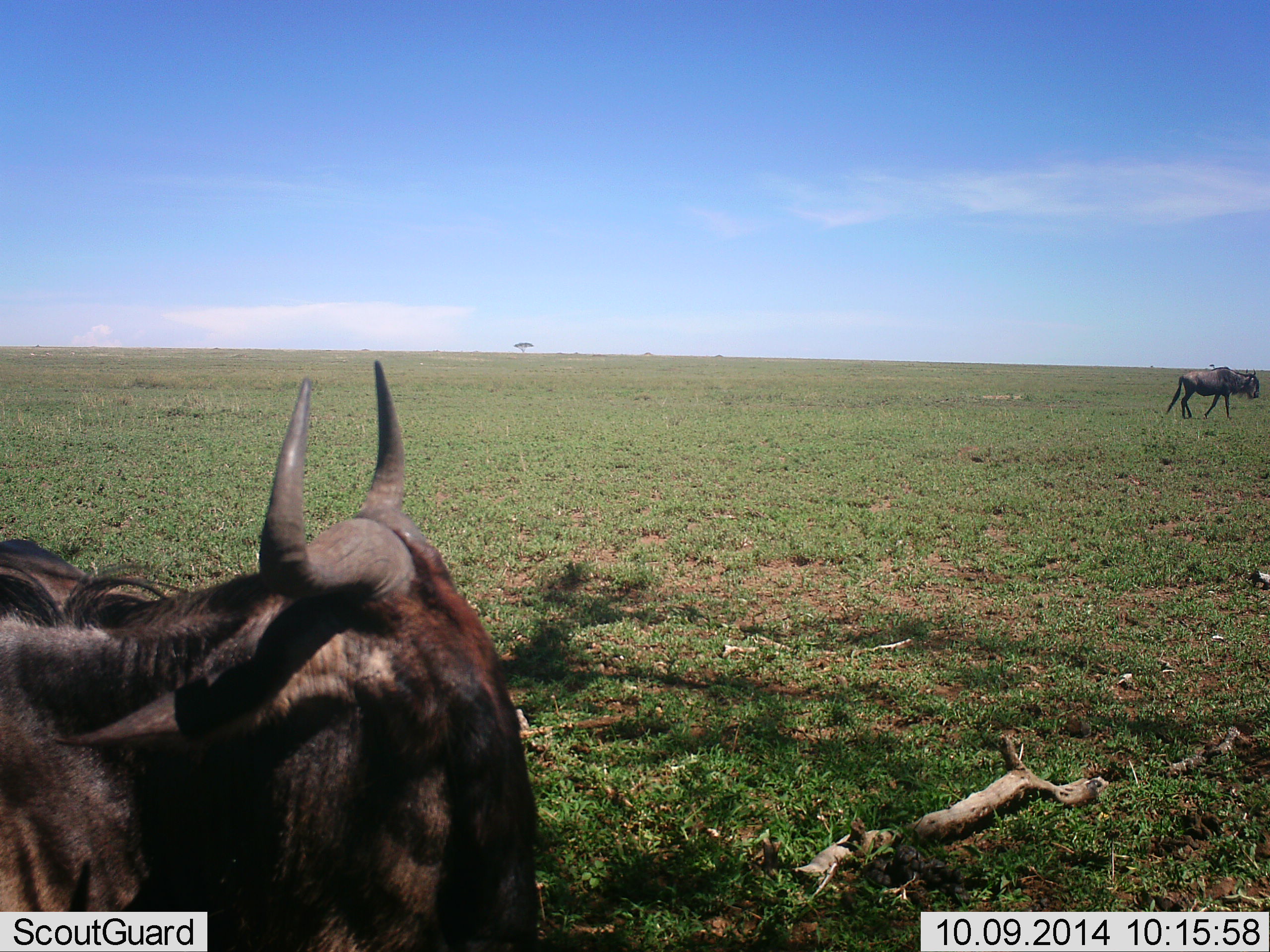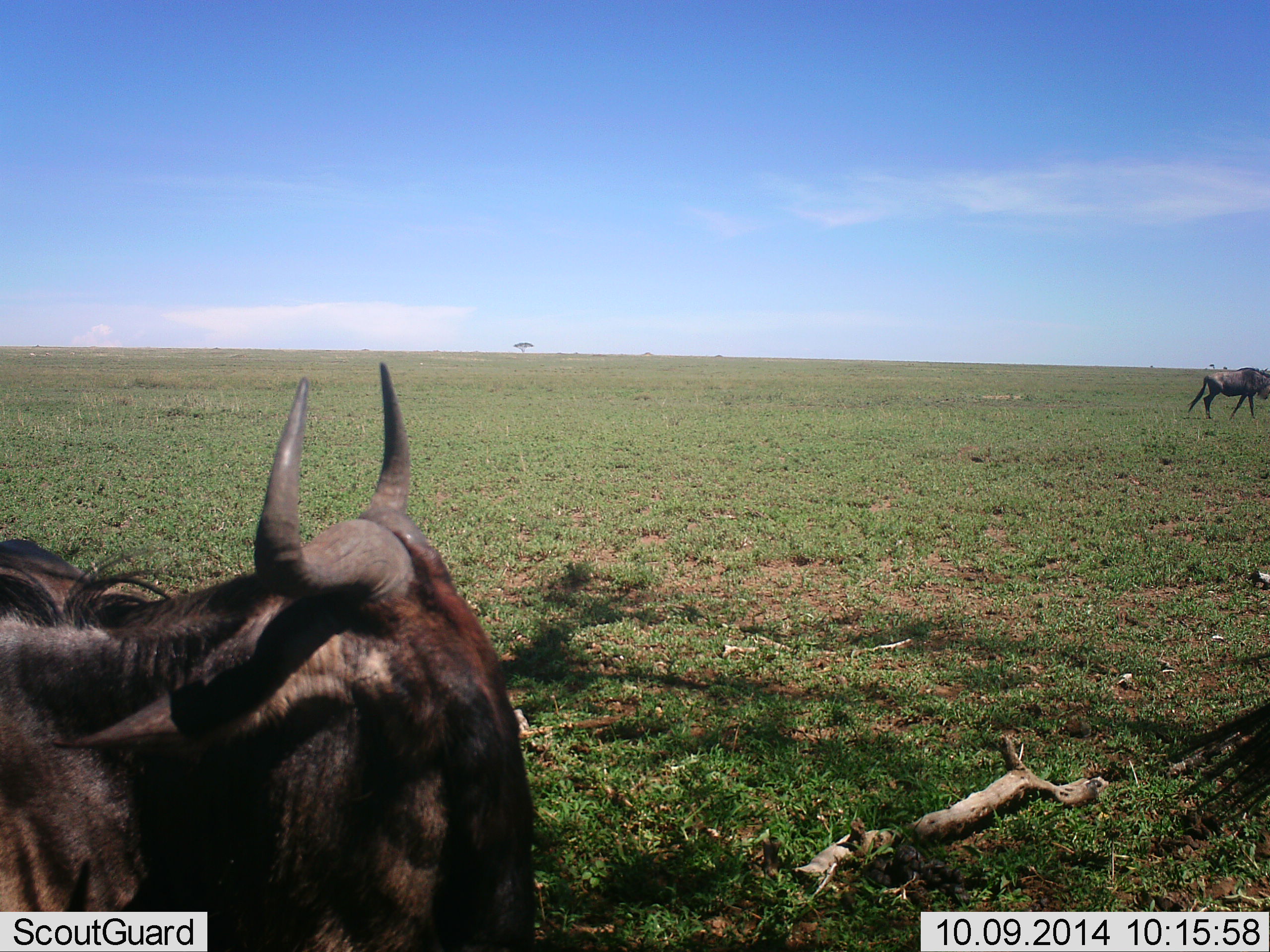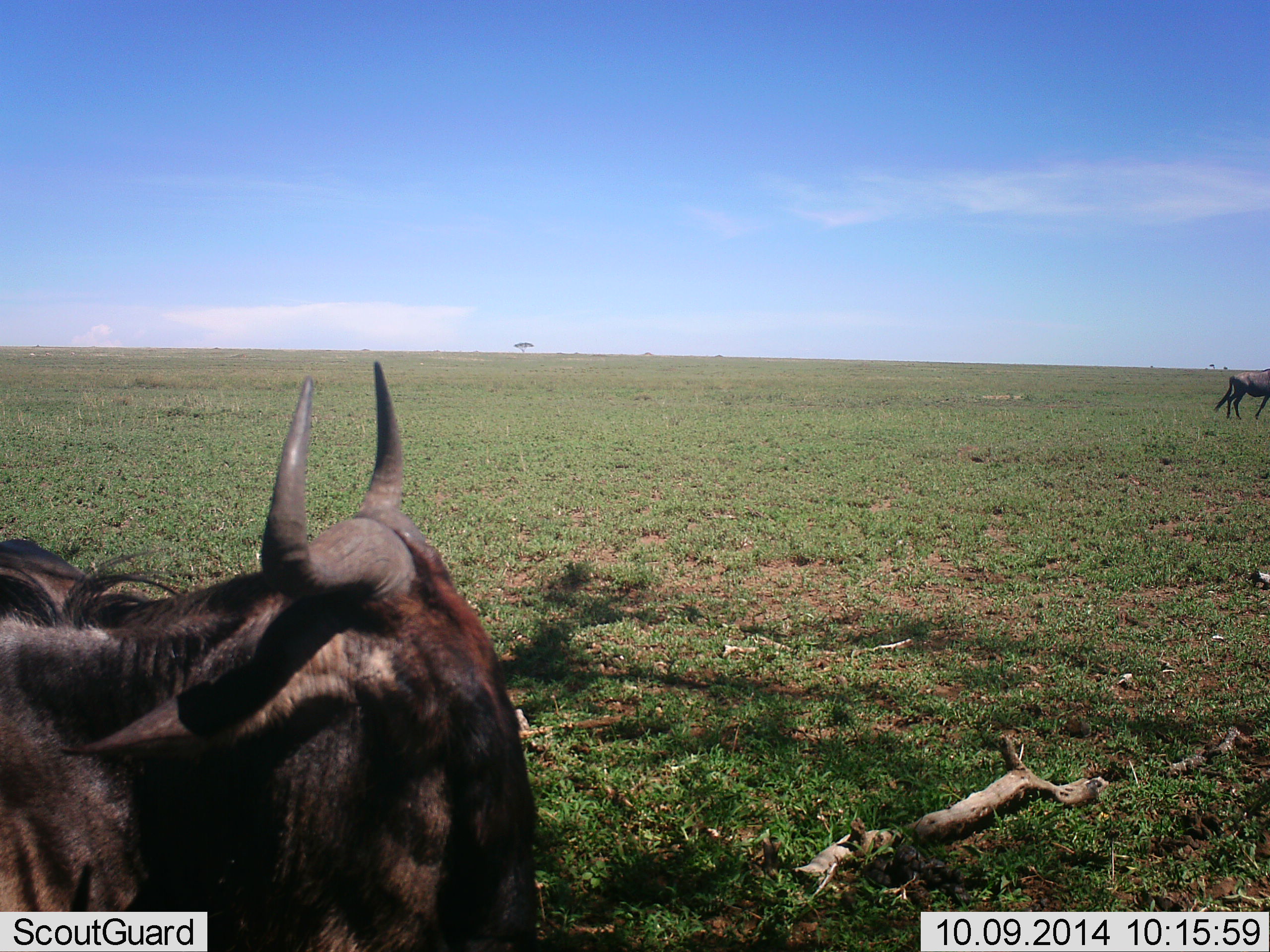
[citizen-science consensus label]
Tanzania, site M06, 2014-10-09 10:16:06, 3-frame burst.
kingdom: Animalia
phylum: Chordata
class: Mammalia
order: Artiodactyla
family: Bovidae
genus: Connochaetes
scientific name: Connochaetes taurinus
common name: blue wildebeest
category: wildebeest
Wildebeest (blue wildebeest) (Connochaetes taurinus), count 3. Behavior (volunteer vote fractions): standing 50%, resting 80%, moving 80%, interacting 0%. Young present (vote fraction): 0%. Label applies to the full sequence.